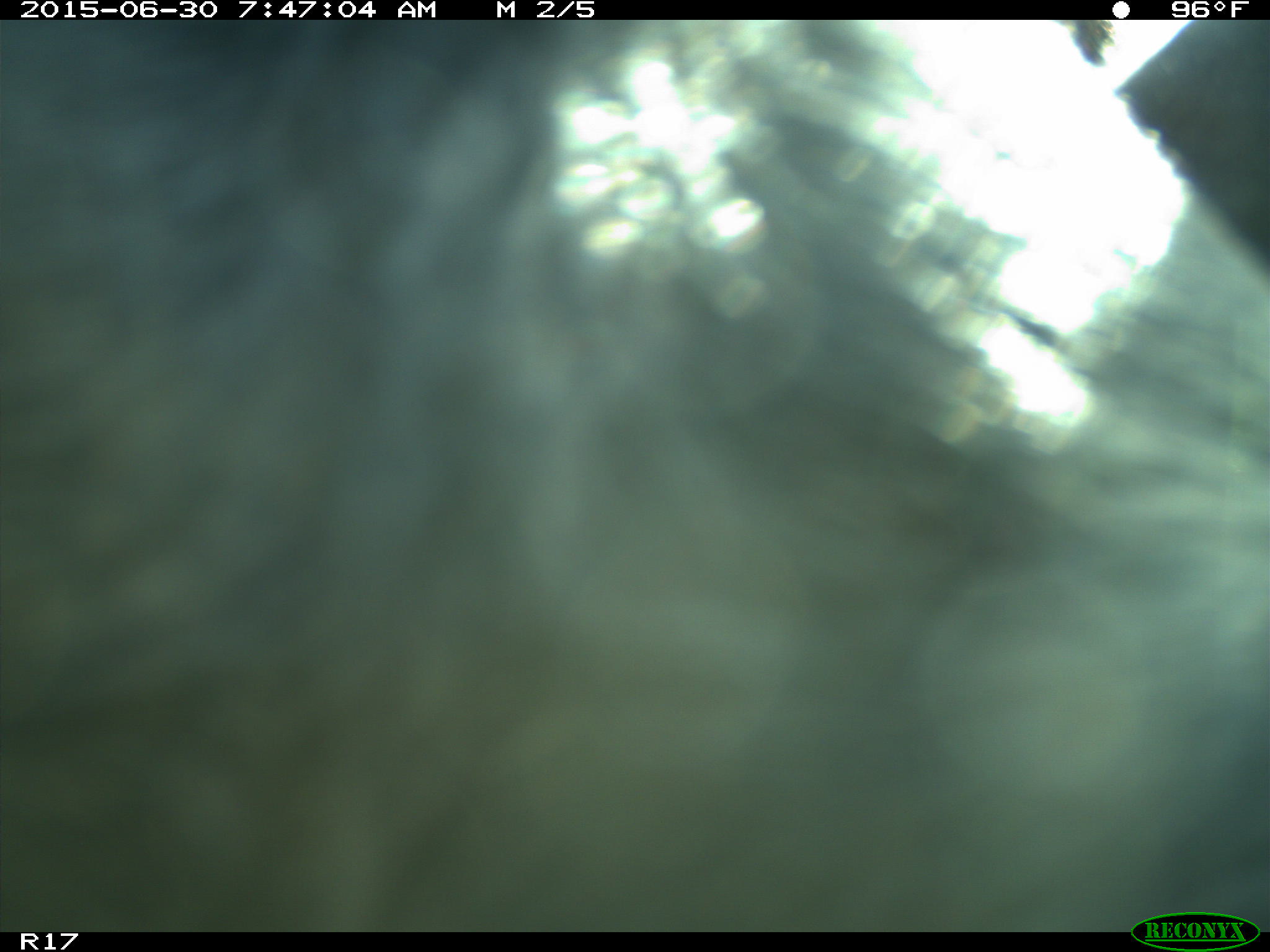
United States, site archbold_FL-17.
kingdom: Animalia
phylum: Chordata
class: Mammalia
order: Artiodactyla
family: Bovidae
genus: Bos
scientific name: Bos taurus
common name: domestic cow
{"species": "Bos taurus (domestic cow)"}